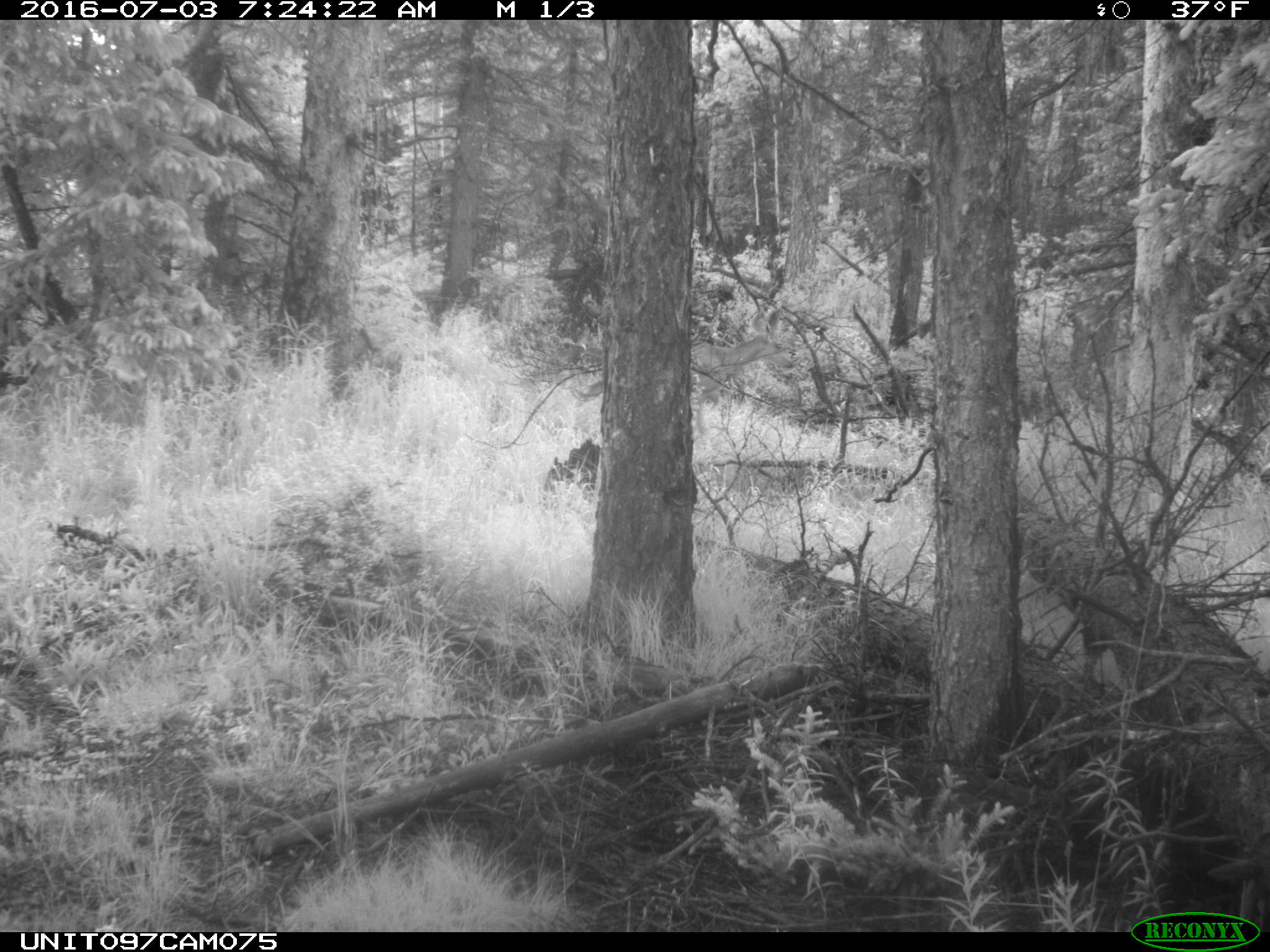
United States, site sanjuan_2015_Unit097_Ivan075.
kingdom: Animalia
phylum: Chordata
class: Mammalia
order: Artiodactyla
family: Cervidae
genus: Odocoileus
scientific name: Odocoileus hemionus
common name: mule deer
Odocoileus hemionus (mule deer).